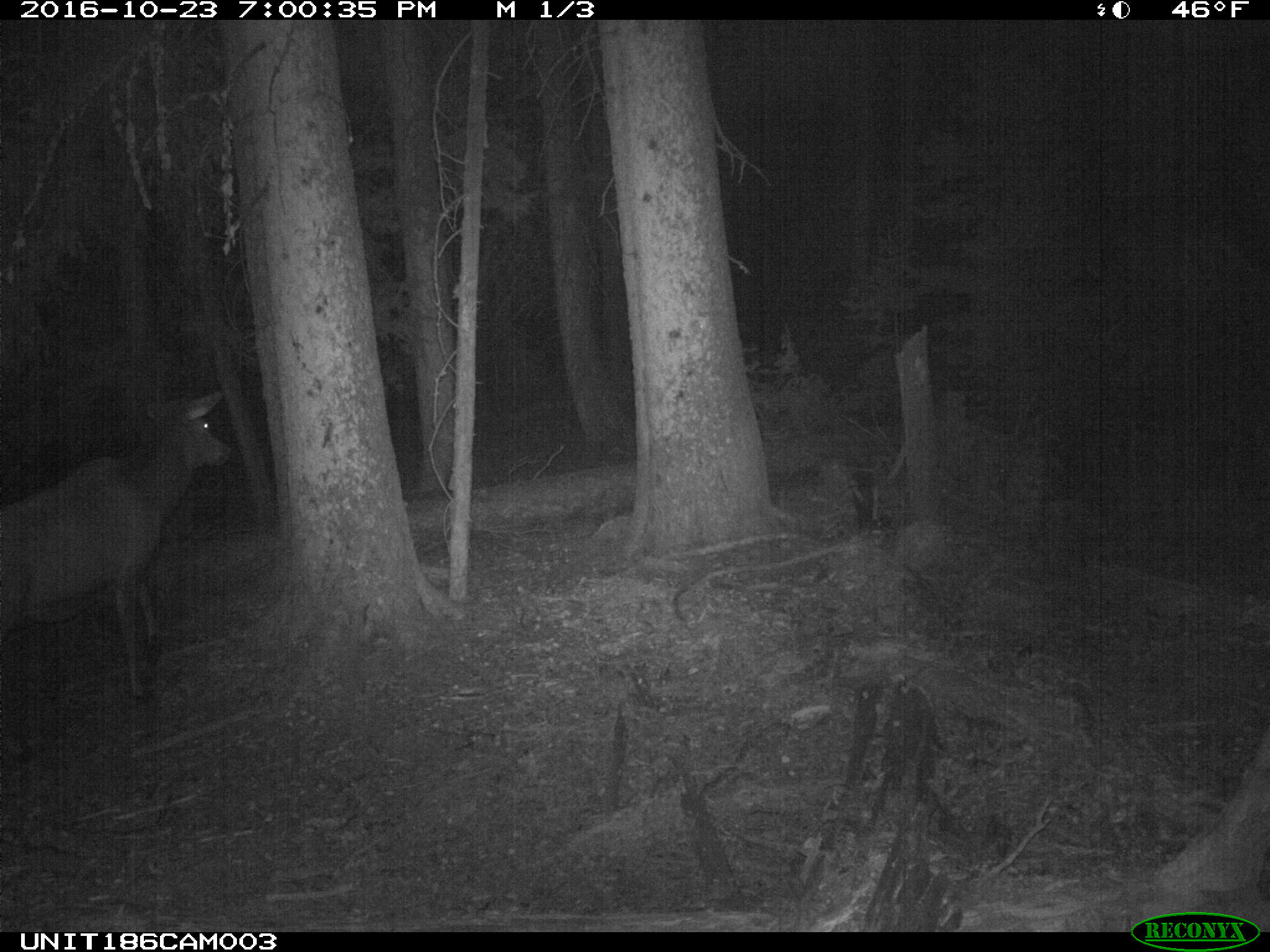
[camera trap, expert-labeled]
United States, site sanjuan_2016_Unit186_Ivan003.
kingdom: Animalia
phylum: Chordata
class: Mammalia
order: Artiodactyla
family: Cervidae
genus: Cervus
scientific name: Cervus elaphus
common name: red deer